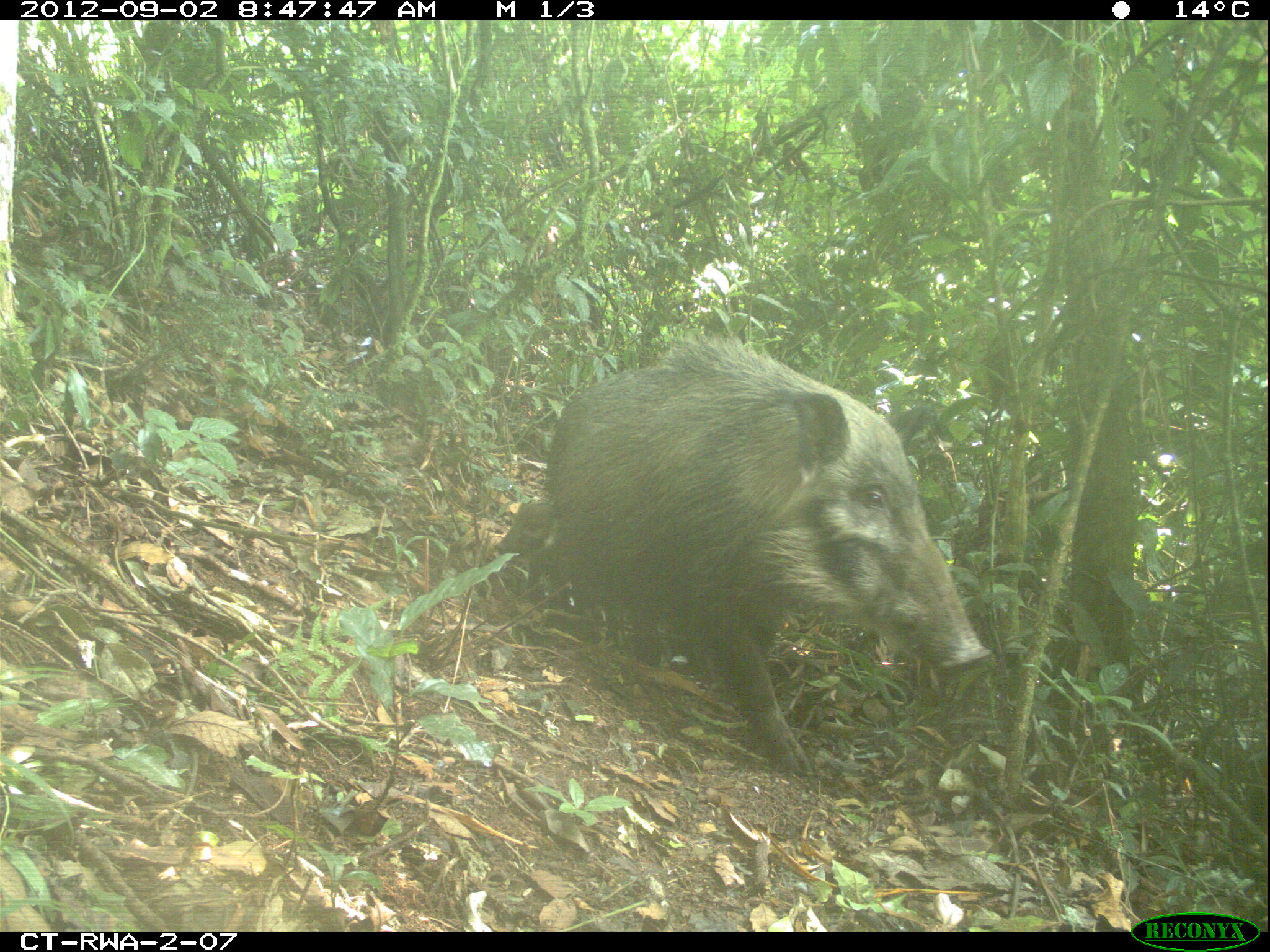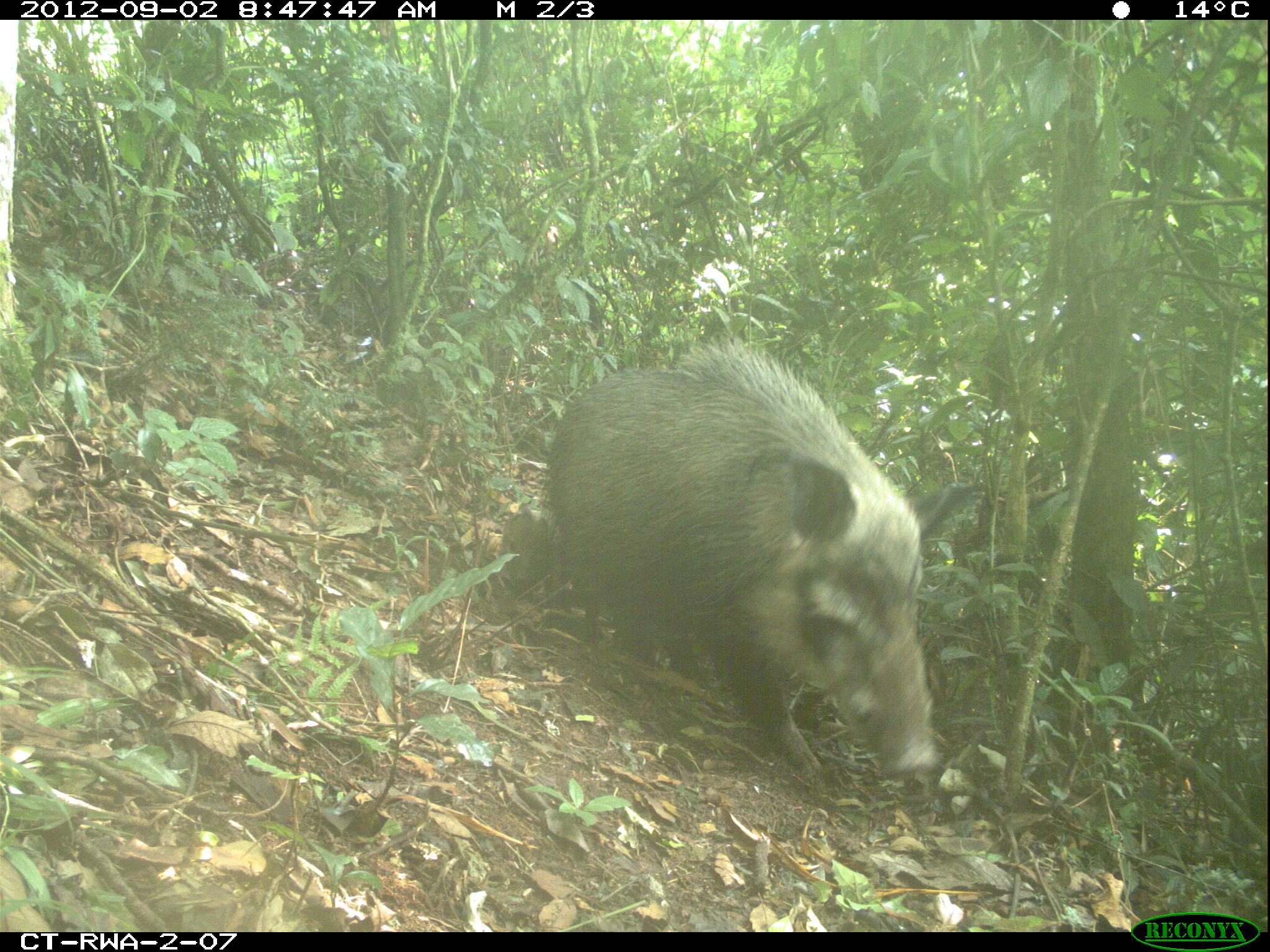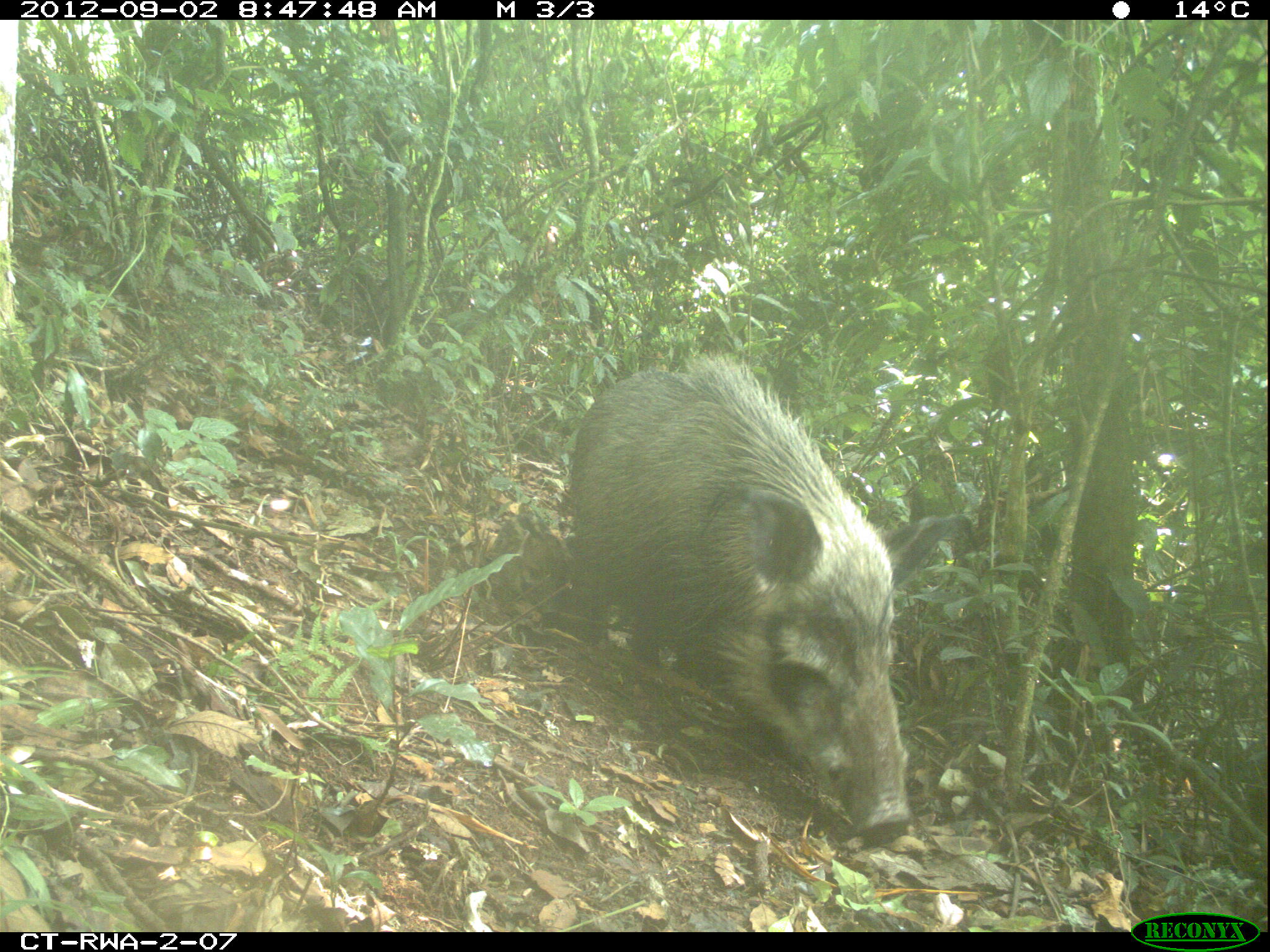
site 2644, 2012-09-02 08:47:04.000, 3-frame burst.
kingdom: Animalia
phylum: Chordata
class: Mammalia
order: Artiodactyla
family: Suidae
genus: Potamochoerus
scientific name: Potamochoerus larvatus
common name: bushpig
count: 8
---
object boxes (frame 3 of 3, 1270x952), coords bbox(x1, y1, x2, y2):
potamochoerus larvatus: bbox(565, 349, 912, 837)